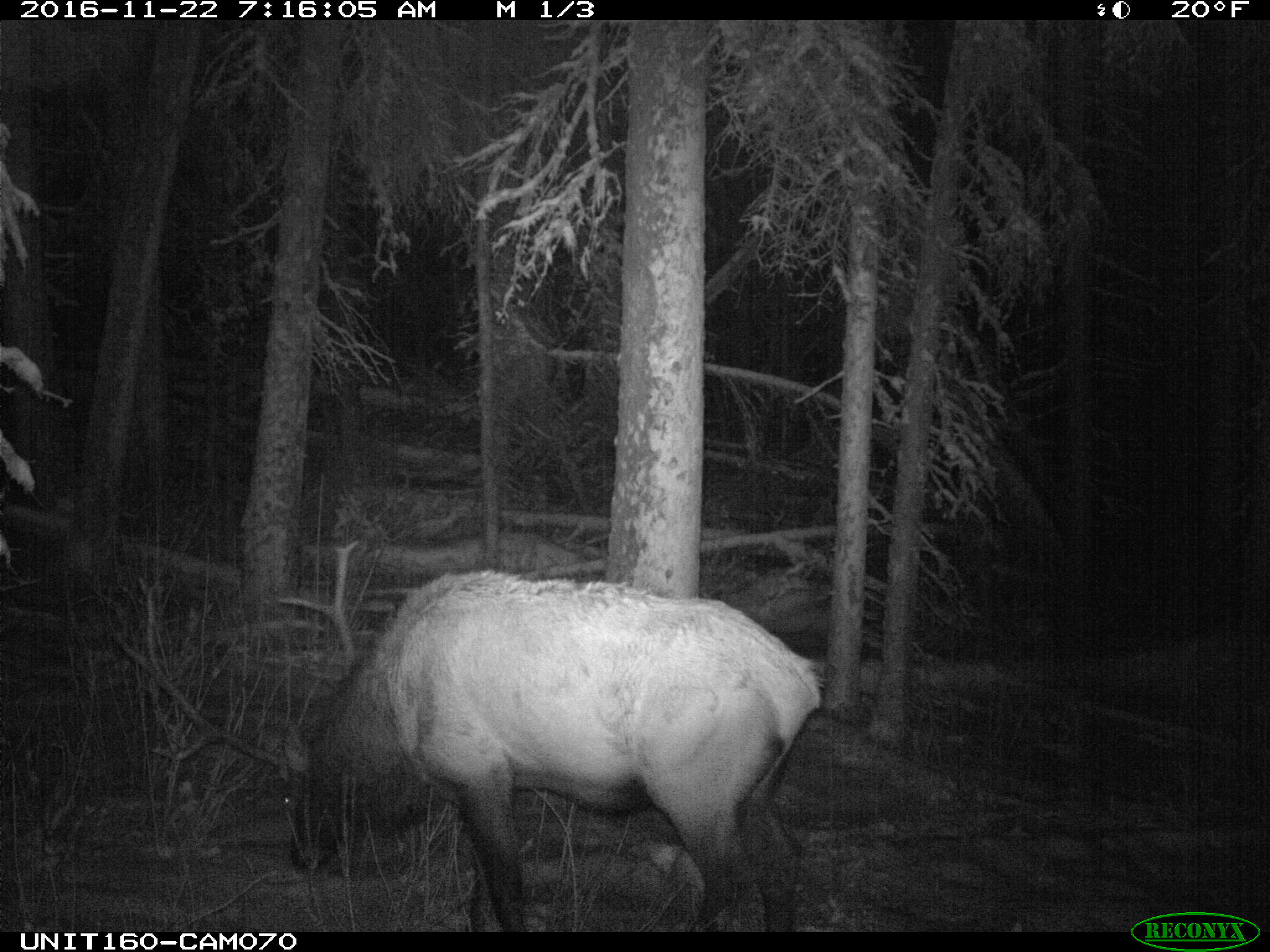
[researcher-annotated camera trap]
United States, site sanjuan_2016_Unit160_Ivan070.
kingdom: Animalia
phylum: Chordata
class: Mammalia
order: Artiodactyla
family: Cervidae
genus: Cervus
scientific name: Cervus elaphus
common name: red deer